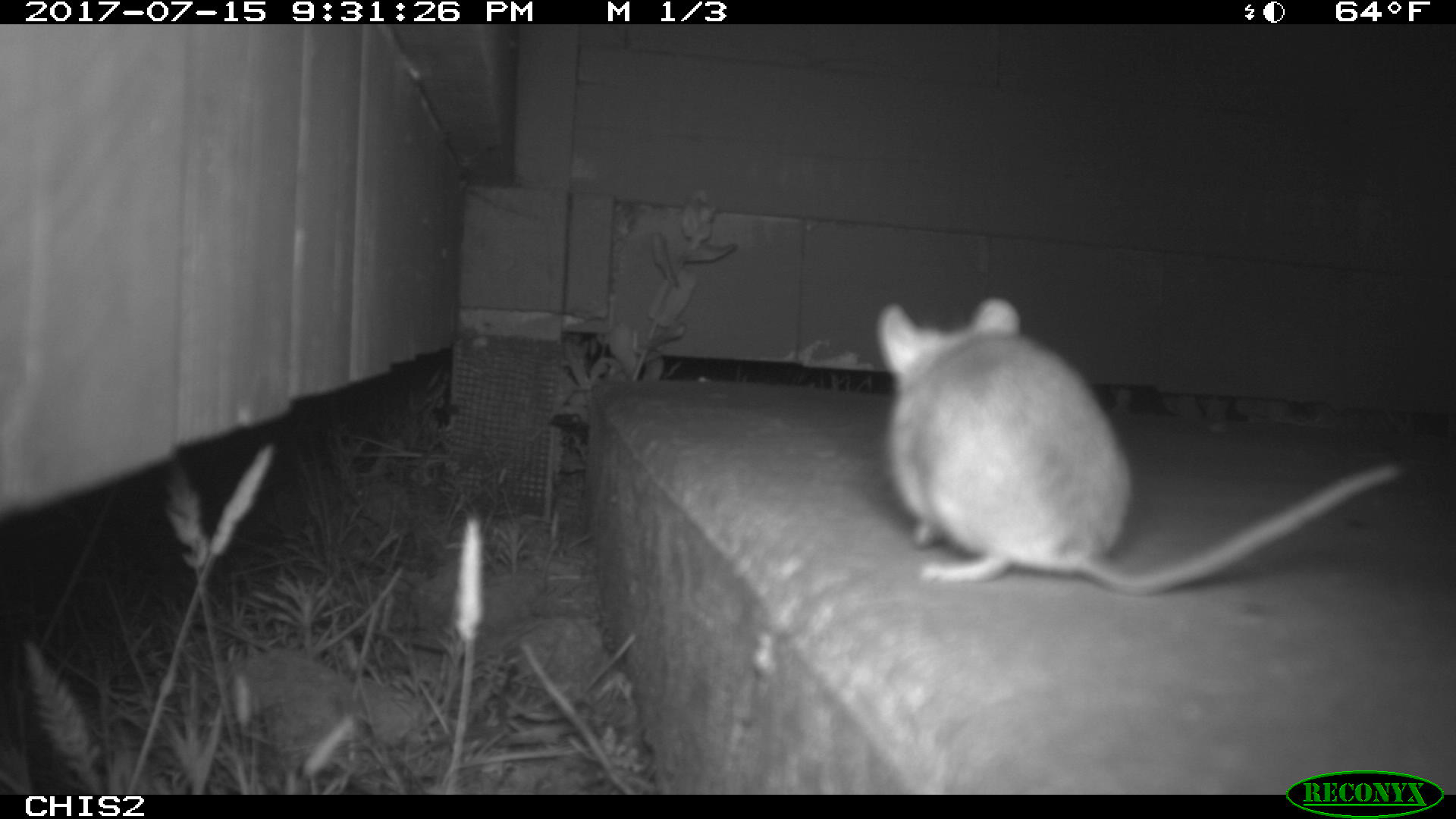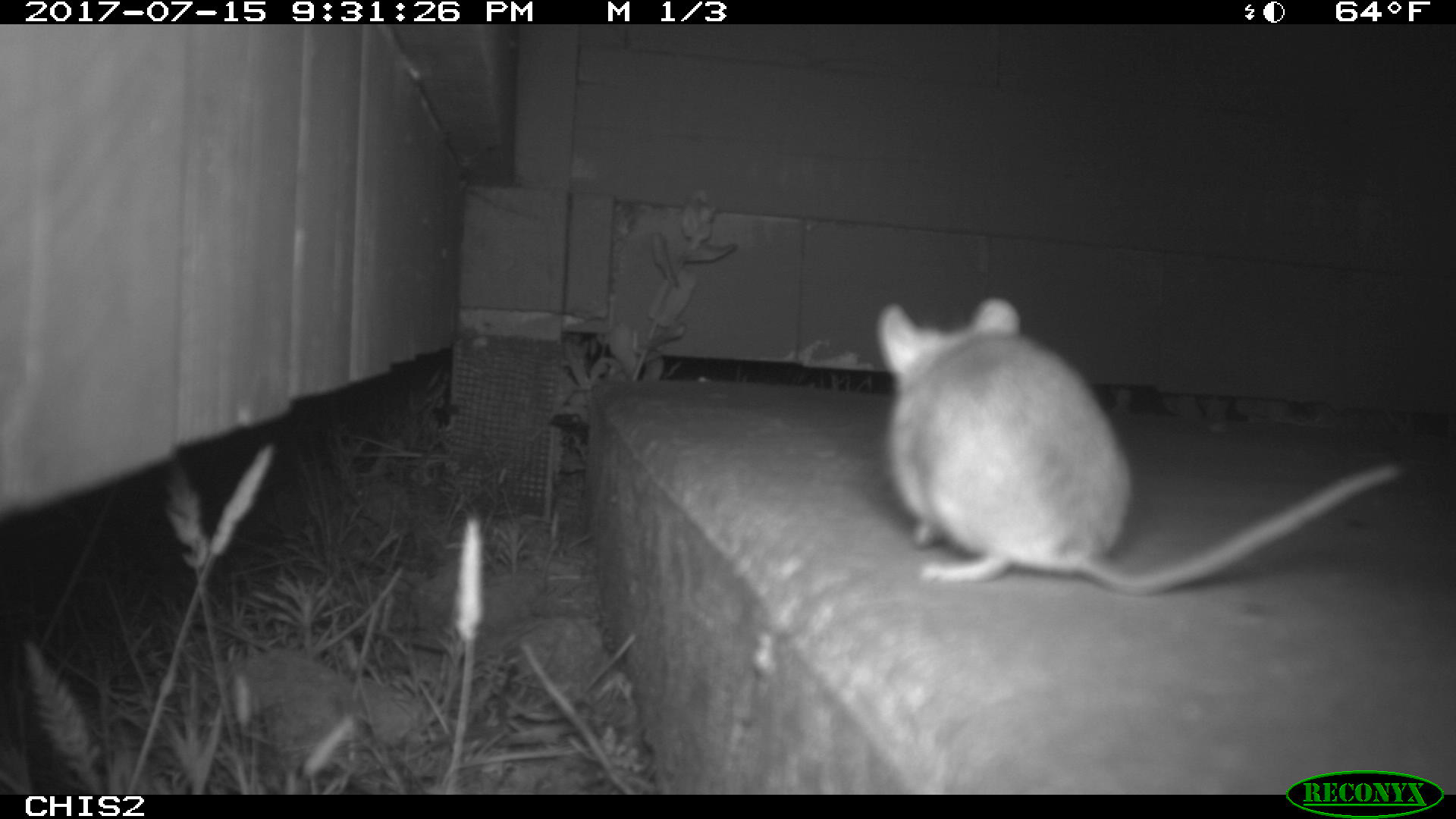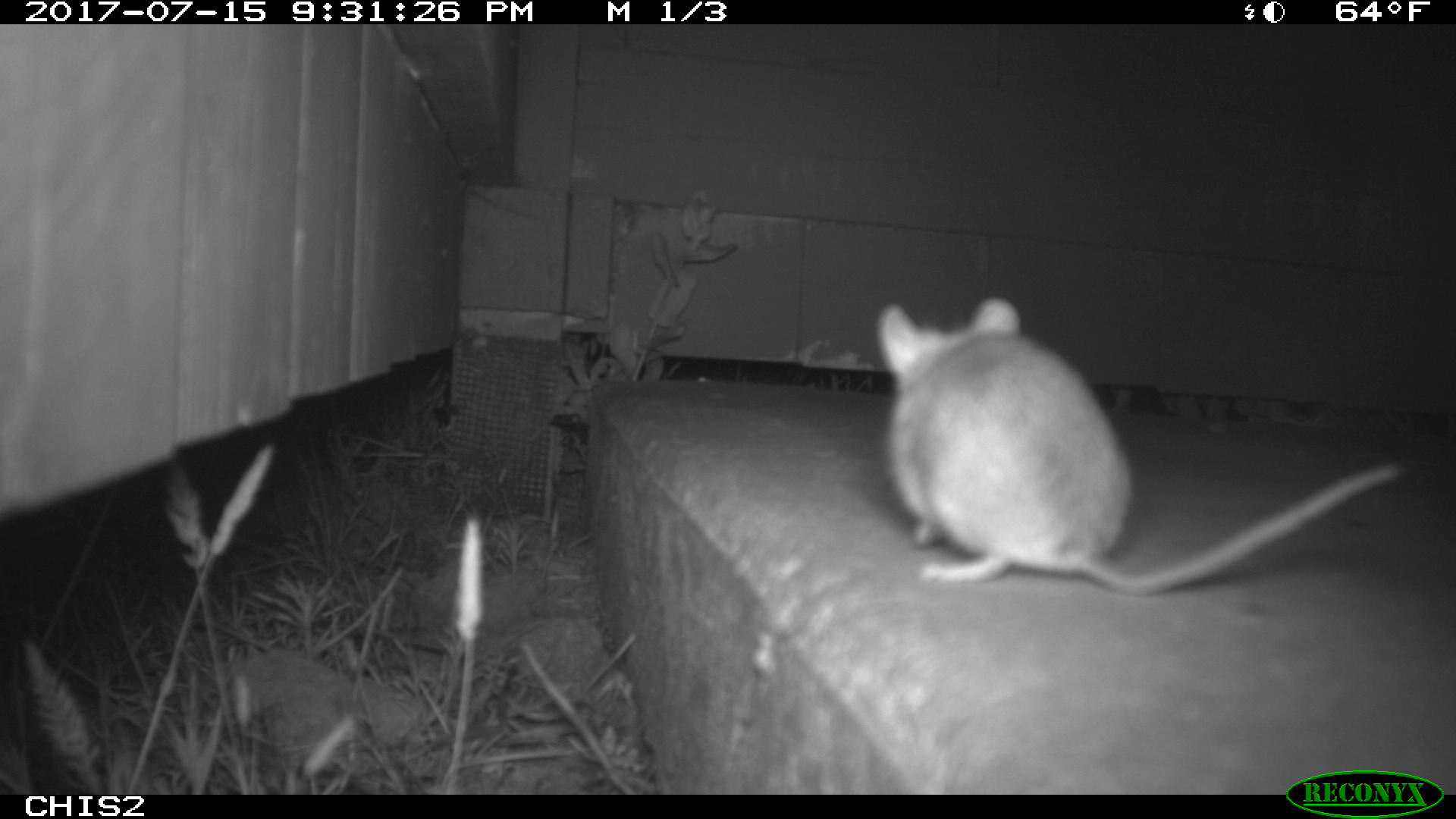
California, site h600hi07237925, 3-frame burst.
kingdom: Animalia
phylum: Chordata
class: Mammalia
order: Rodentia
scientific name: Rodentia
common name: rodent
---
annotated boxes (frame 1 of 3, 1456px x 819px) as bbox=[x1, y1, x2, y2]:
rodent: bbox=[875, 293, 1404, 598]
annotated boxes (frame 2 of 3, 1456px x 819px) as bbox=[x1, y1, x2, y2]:
rodent: bbox=[876, 296, 1410, 601]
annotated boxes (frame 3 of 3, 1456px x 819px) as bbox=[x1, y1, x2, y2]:
rodent: bbox=[877, 299, 1403, 598]